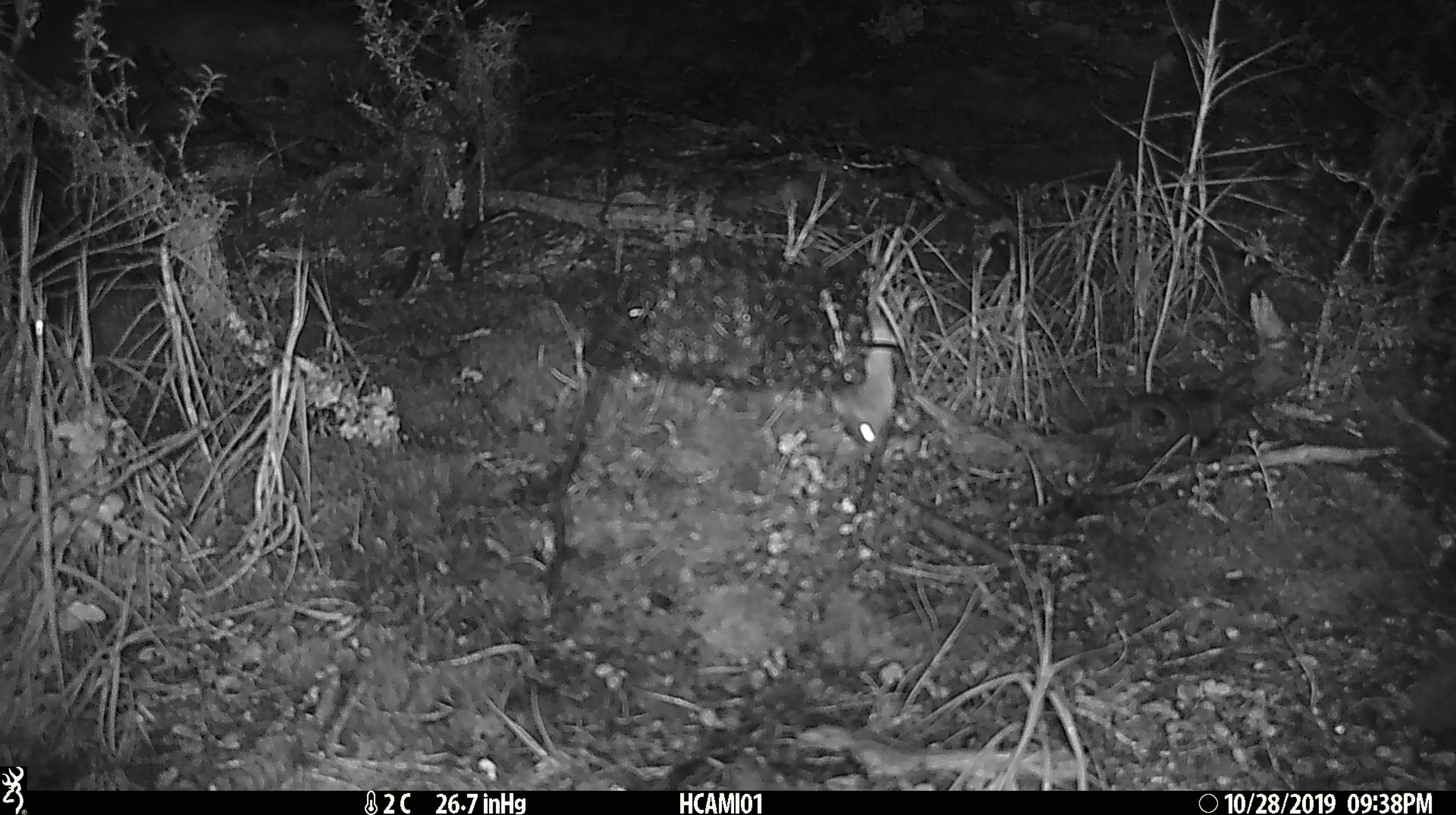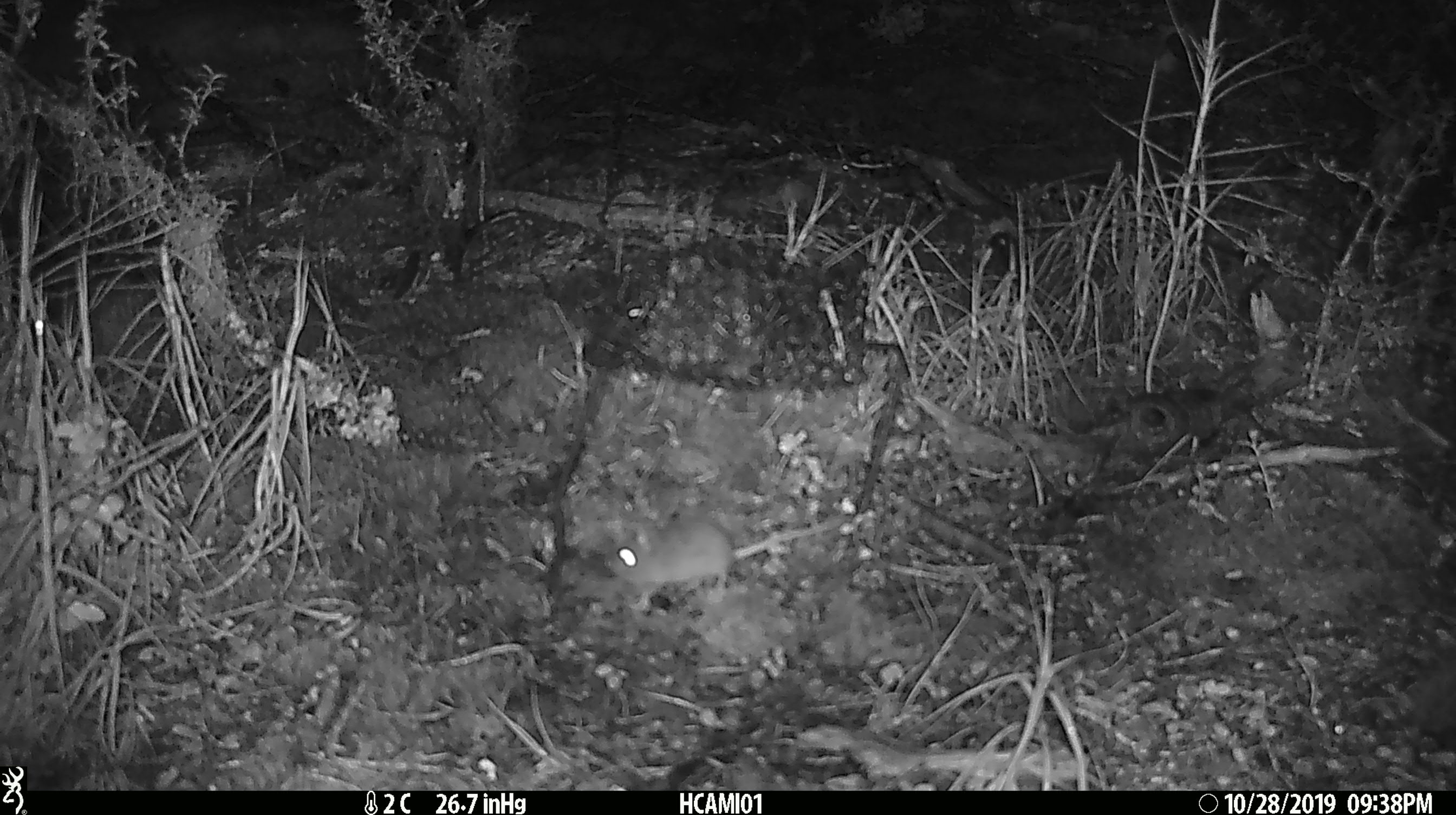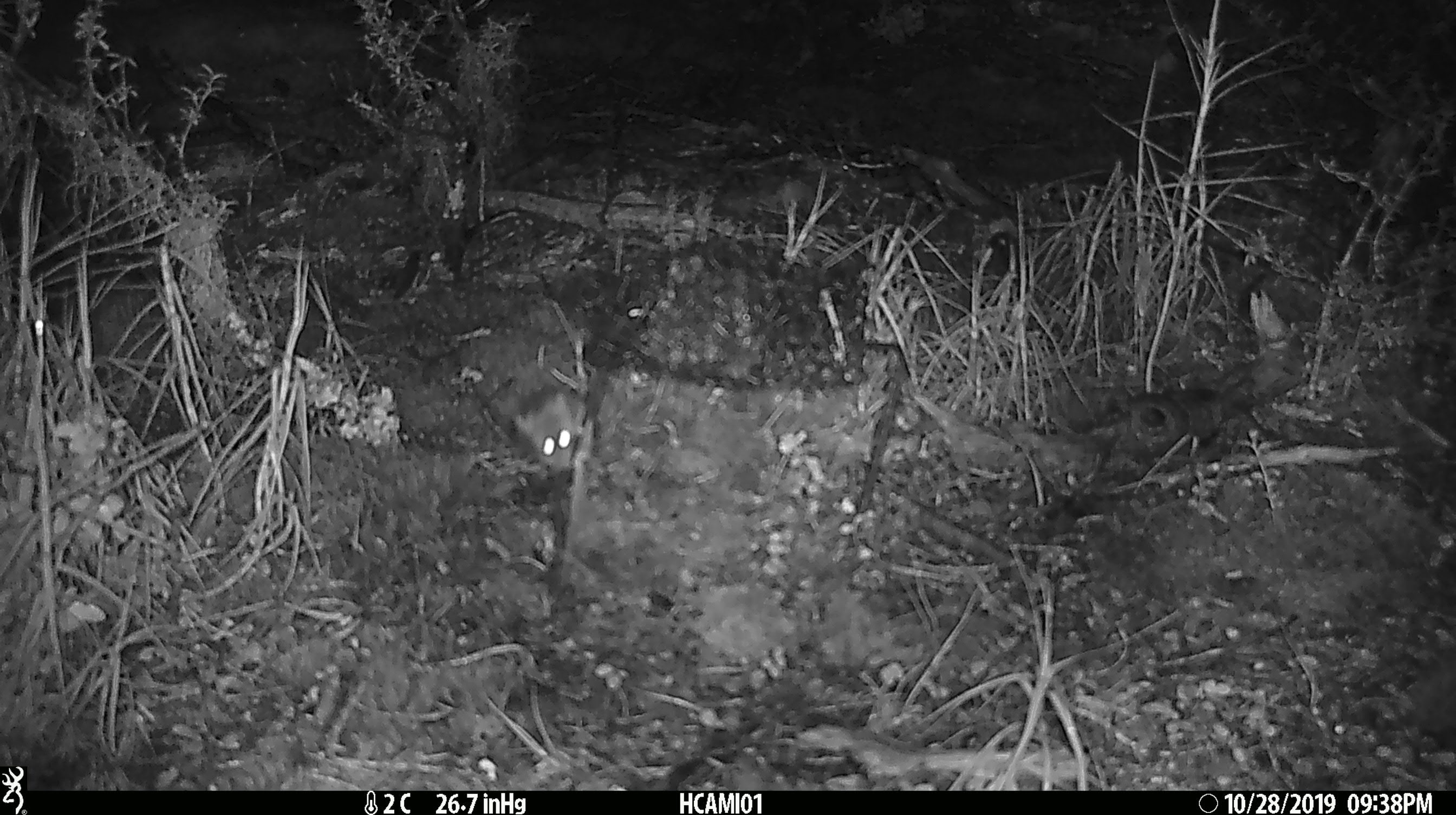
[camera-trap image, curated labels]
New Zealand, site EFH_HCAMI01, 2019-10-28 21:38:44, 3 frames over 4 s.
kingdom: Animalia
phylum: Chordata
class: Mammalia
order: Rodentia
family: Muridae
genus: Mus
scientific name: Mus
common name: mouse